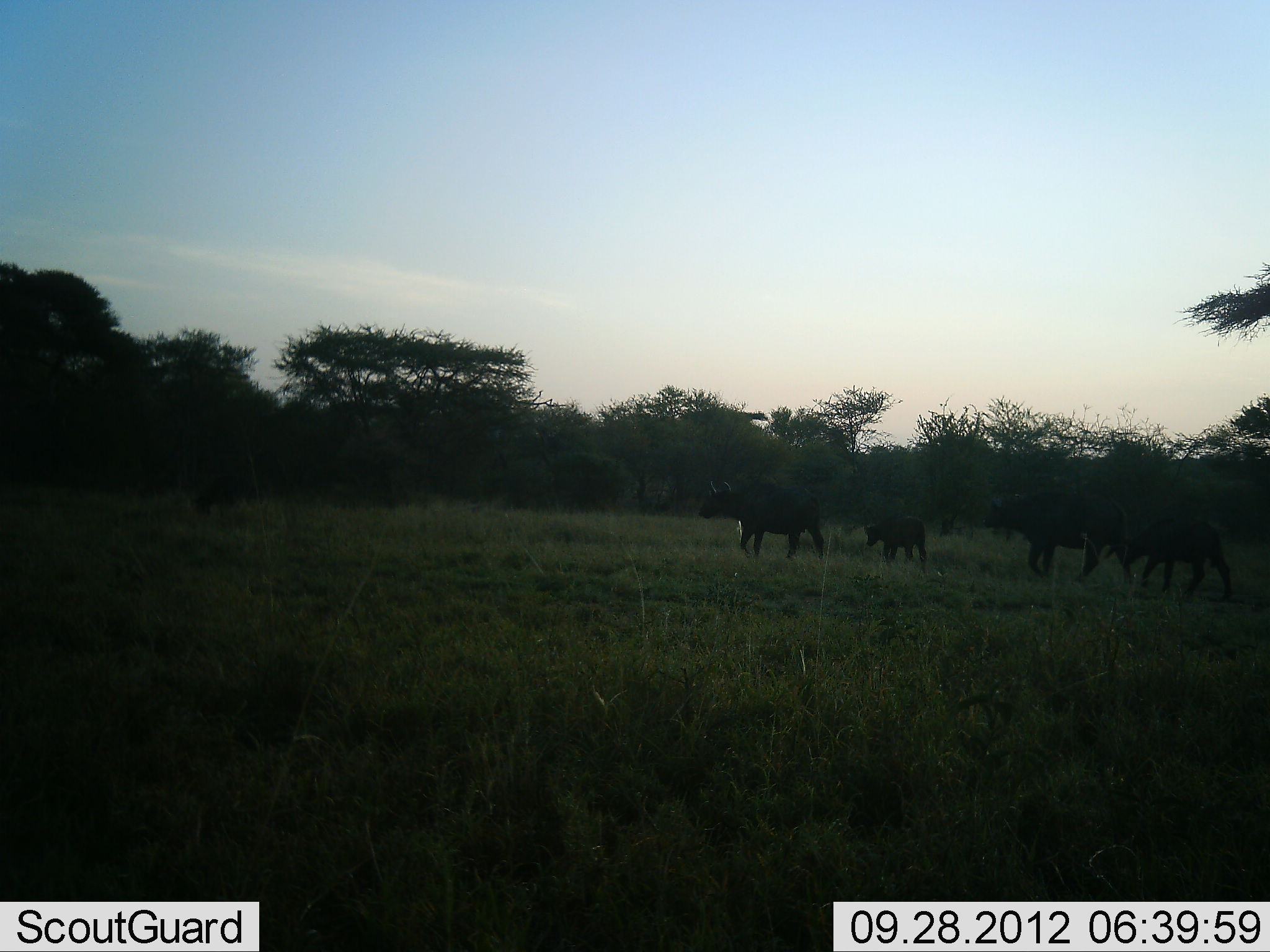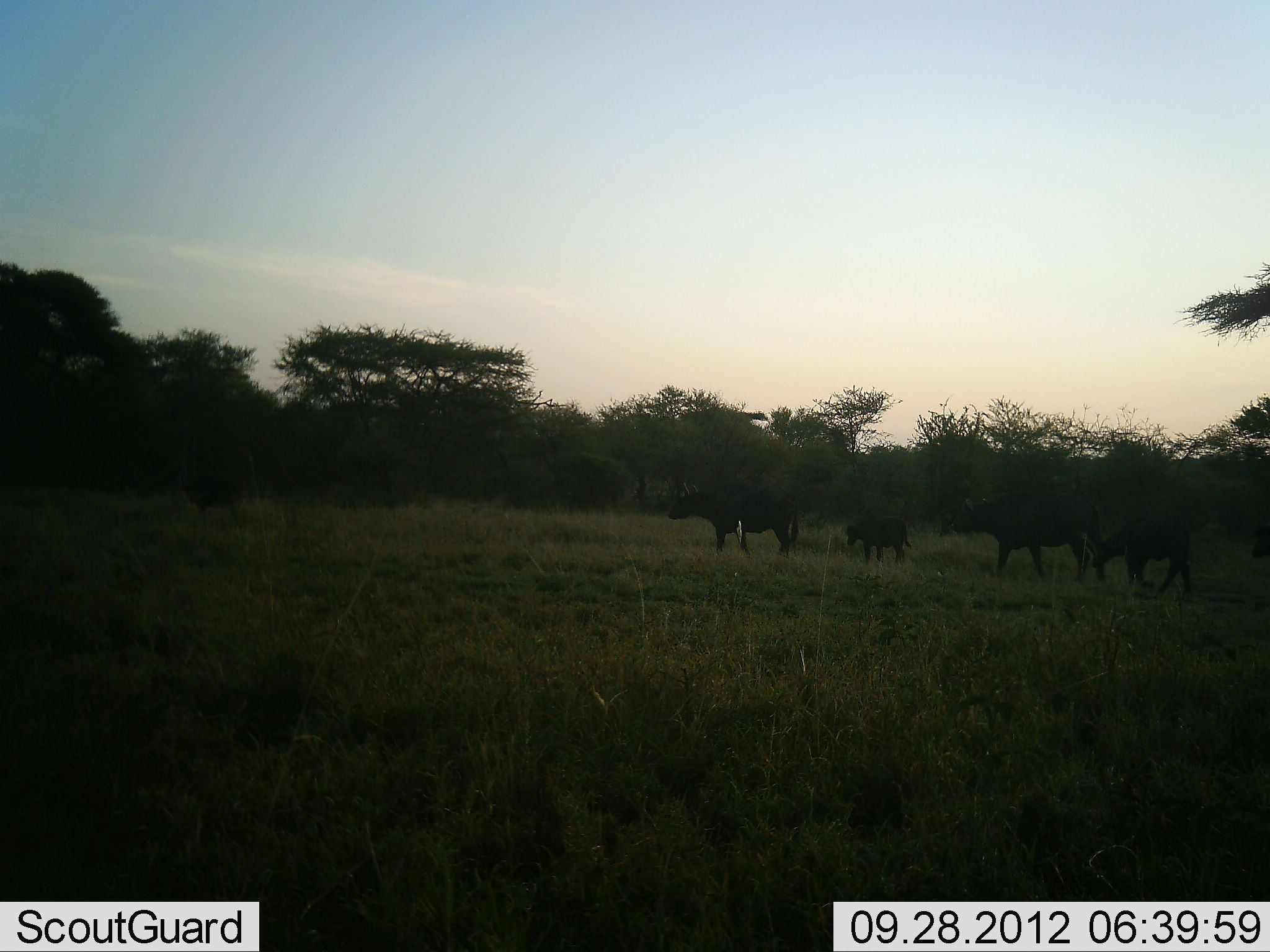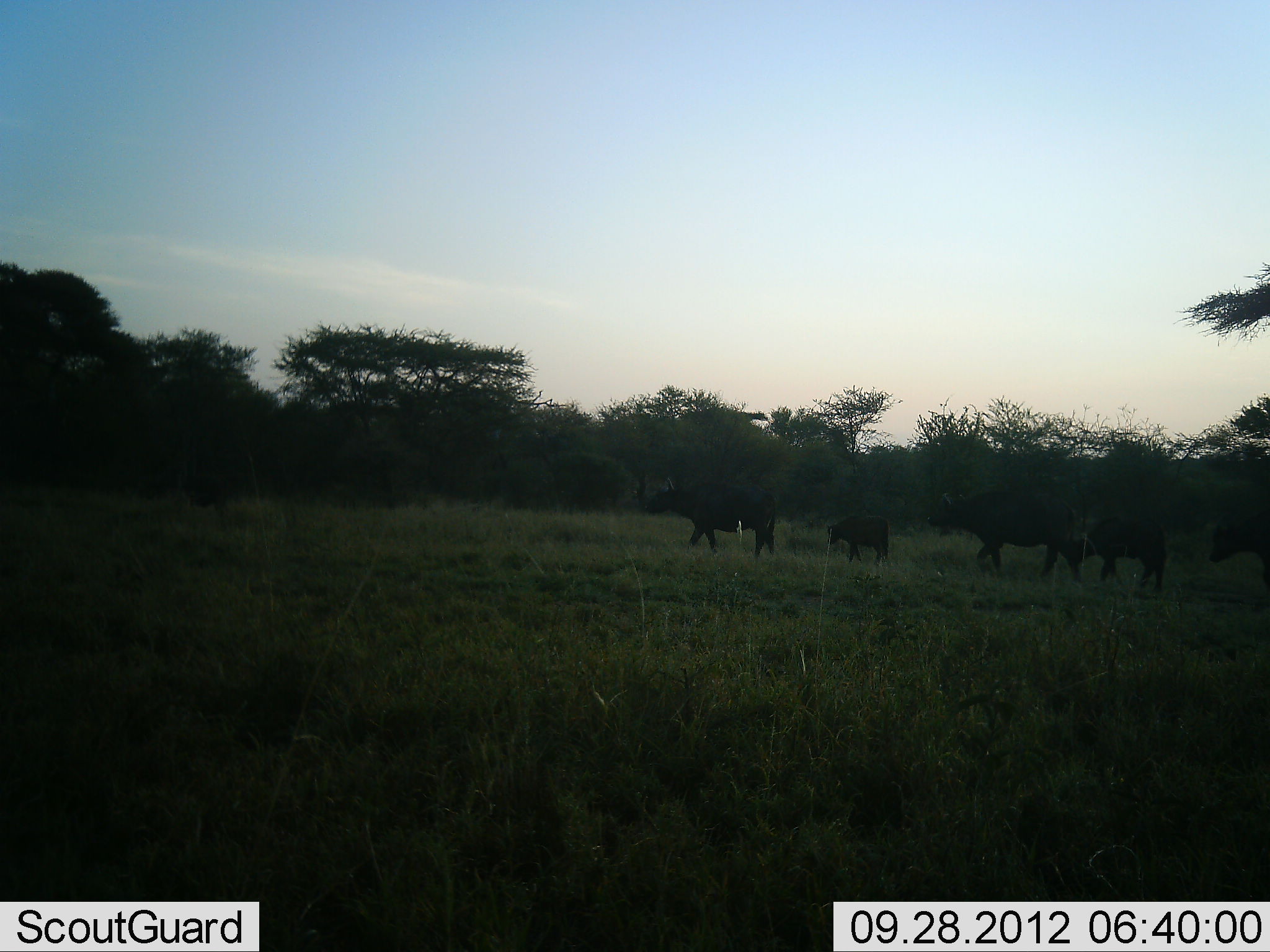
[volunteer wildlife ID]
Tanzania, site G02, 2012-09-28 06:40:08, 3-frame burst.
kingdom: Animalia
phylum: Chordata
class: Mammalia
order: Artiodactyla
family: Bovidae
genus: Syncerus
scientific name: Syncerus caffer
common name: cape buffalo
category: buffalo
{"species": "buffalo (cape buffalo) (Syncerus caffer)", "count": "5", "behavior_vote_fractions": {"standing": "0%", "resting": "0%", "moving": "100%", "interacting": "0%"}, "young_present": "80%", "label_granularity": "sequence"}